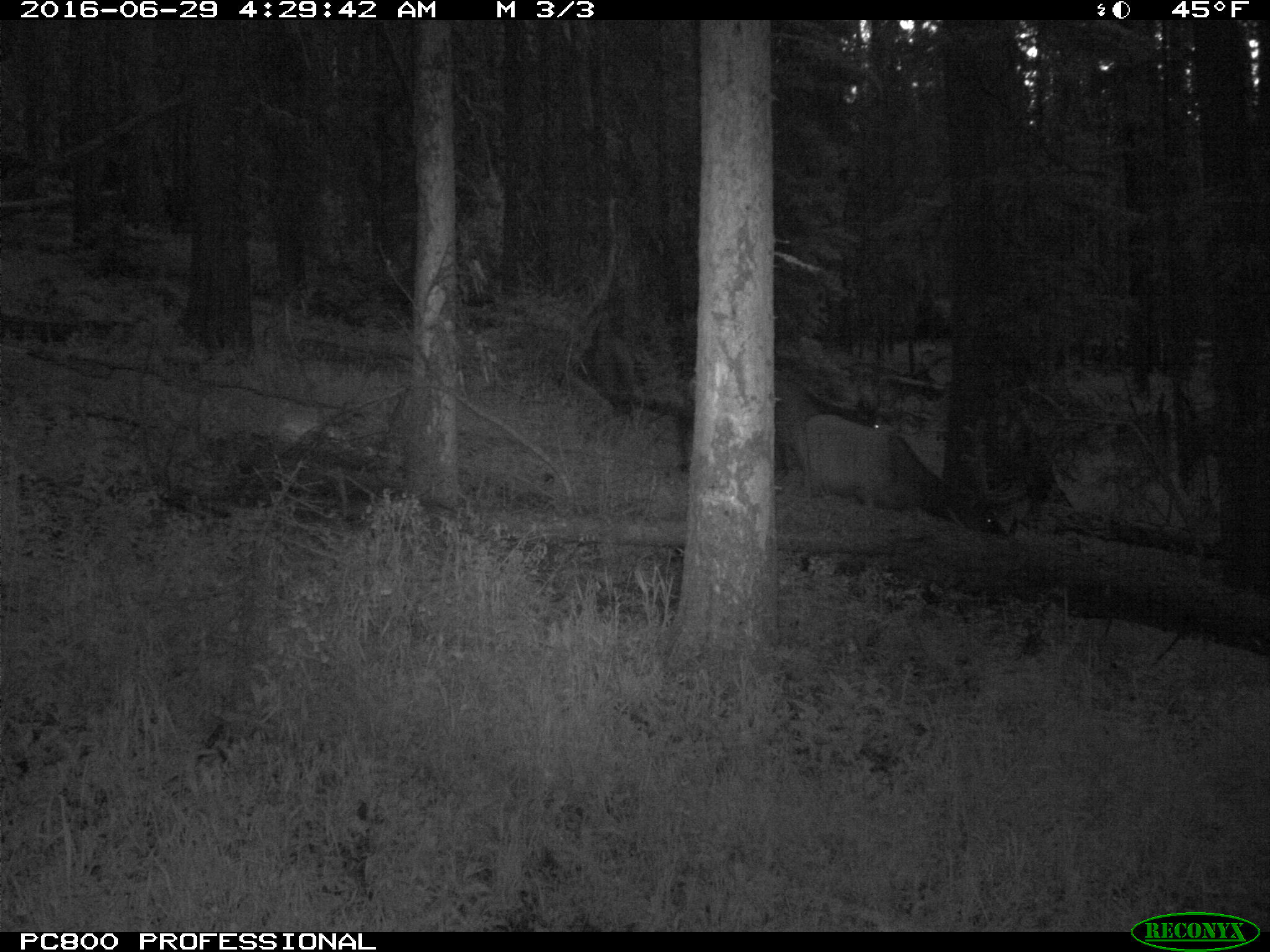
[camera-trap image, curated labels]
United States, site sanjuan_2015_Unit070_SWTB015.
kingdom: Animalia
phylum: Chordata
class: Mammalia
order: Artiodactyla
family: Cervidae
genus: Cervus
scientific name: Cervus elaphus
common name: red deer